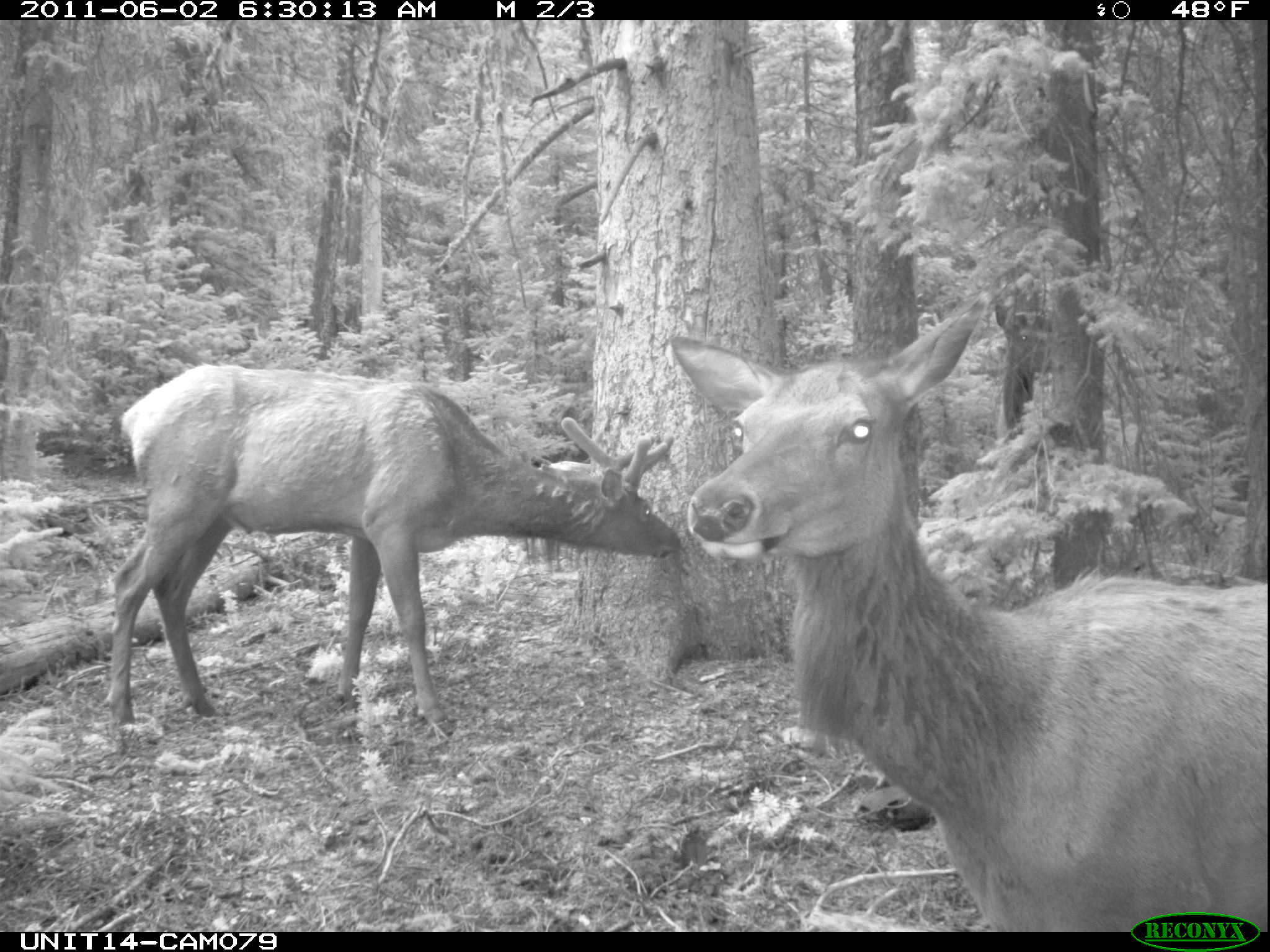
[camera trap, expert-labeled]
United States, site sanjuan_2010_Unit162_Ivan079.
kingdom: Animalia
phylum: Chordata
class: Mammalia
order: Artiodactyla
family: Cervidae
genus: Cervus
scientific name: Cervus elaphus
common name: red deer